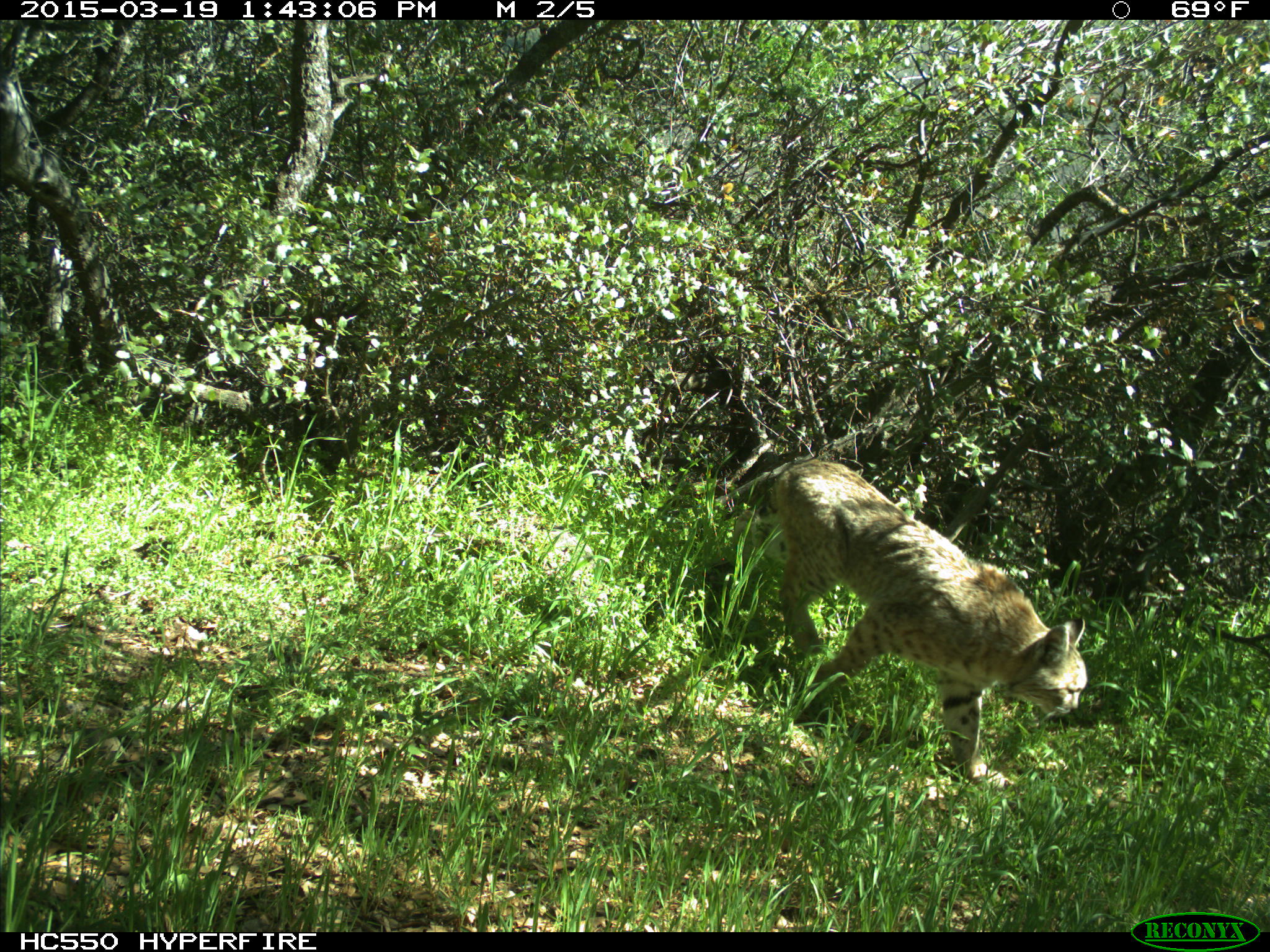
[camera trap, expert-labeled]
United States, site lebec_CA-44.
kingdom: Animalia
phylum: Chordata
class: Mammalia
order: Carnivora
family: Felidae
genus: Lynx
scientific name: Lynx rufus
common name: bobcat